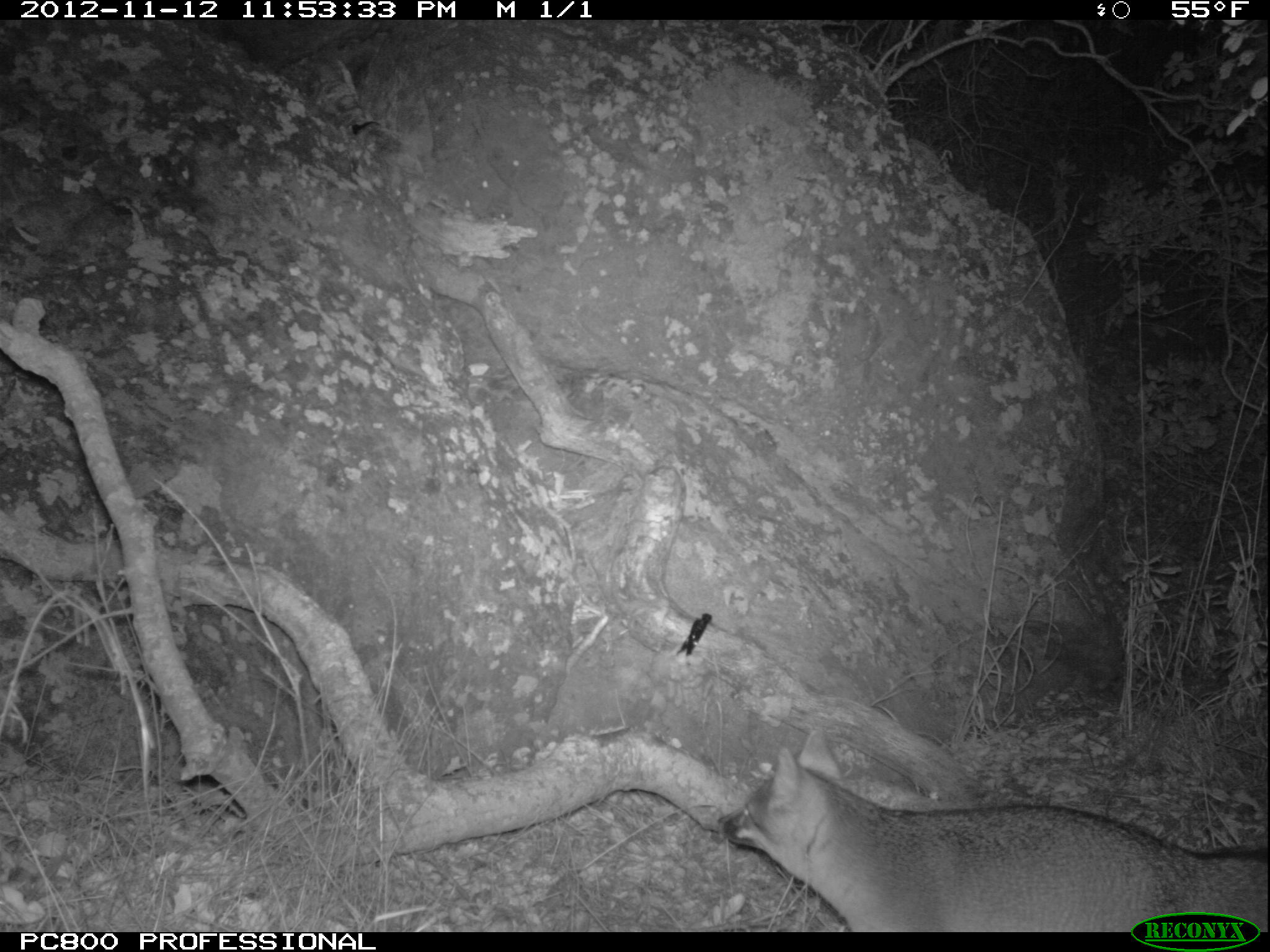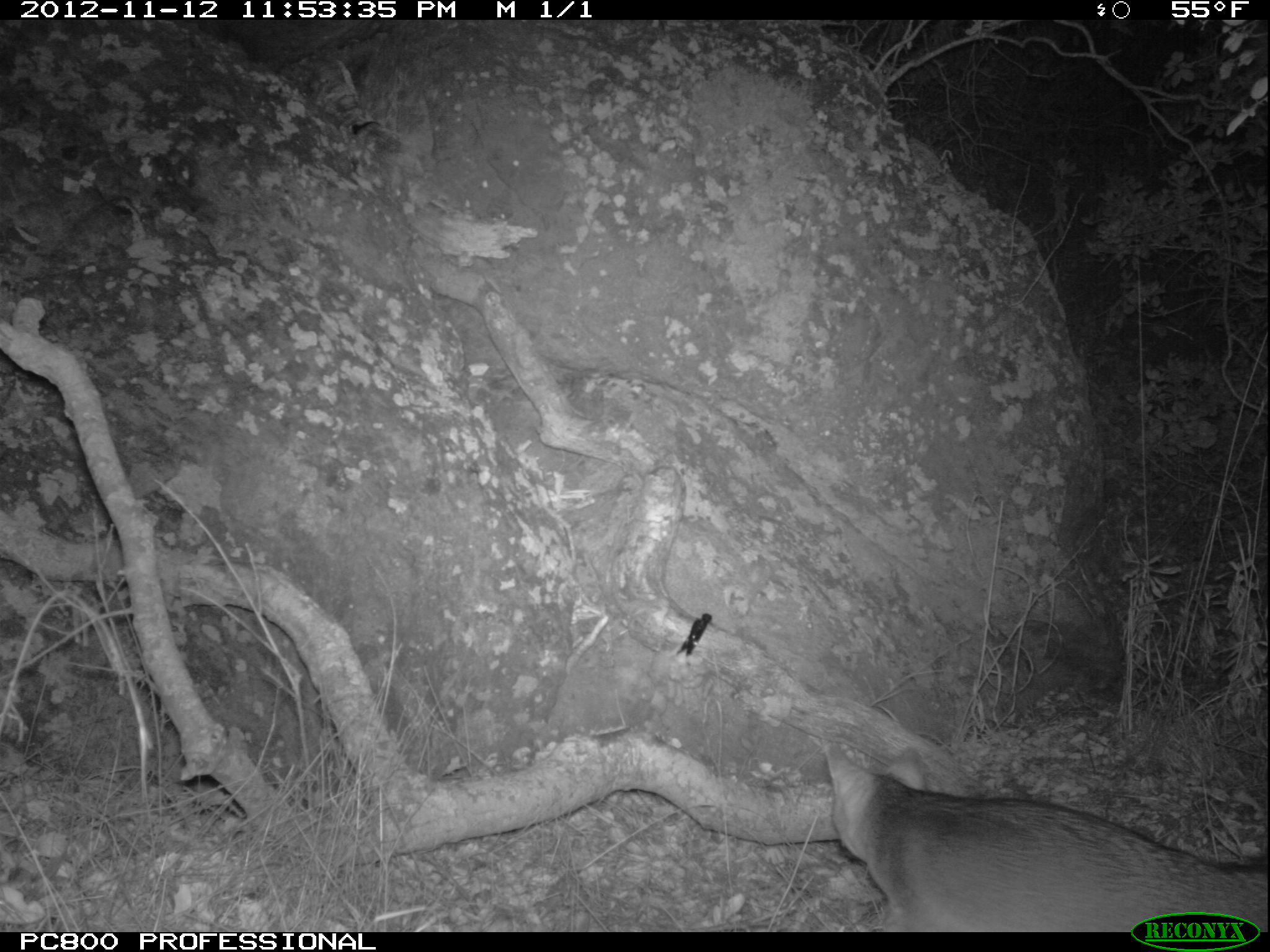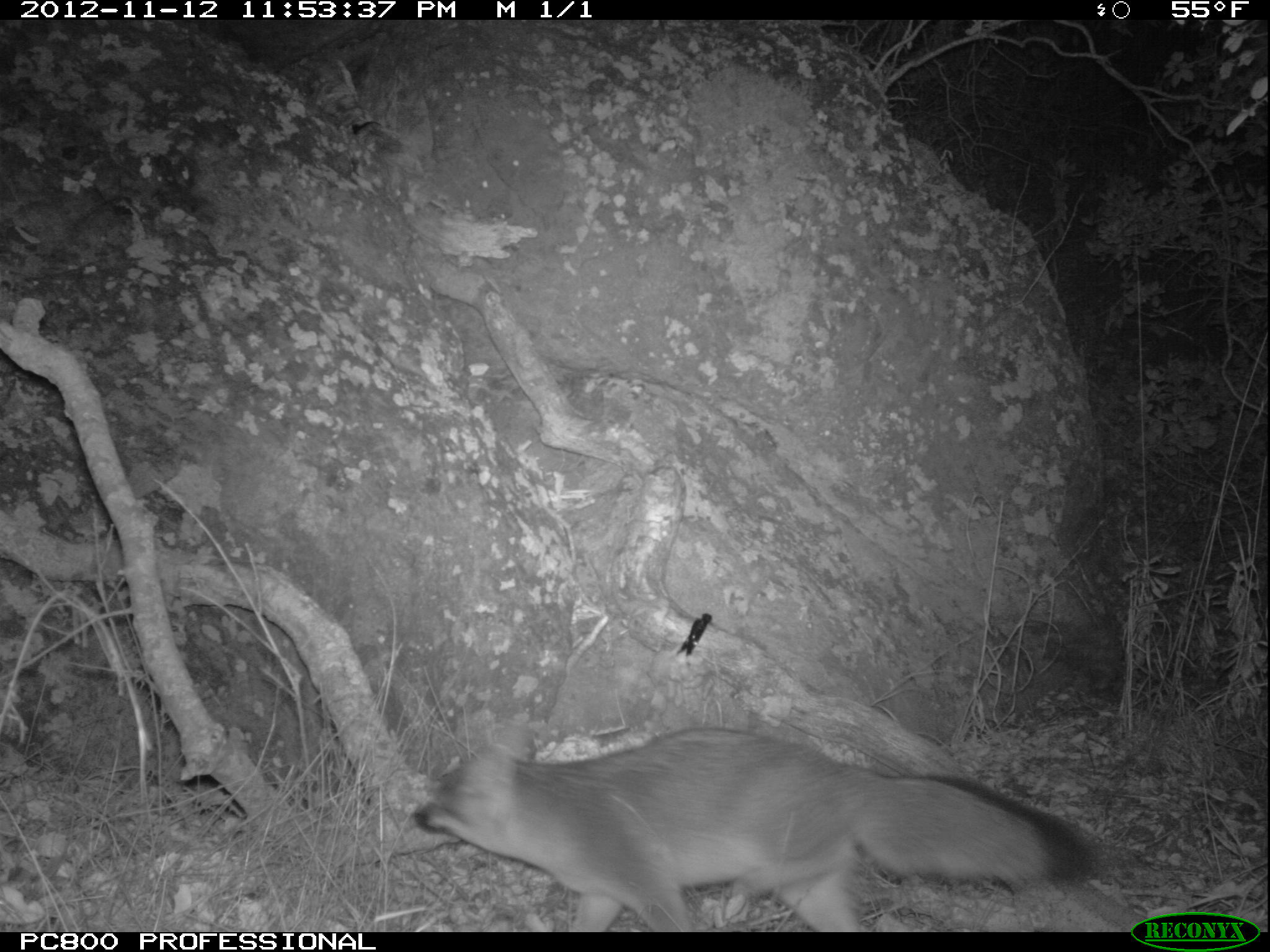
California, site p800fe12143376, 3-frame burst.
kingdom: Animalia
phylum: Chordata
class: Mammalia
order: Carnivora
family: Canidae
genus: Urocyon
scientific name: Urocyon littoralis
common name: island fox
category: fox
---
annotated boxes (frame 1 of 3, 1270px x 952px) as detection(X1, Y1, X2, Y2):
fox: detection(717, 746, 1269, 930)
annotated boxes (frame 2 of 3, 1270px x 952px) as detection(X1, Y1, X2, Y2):
fox: detection(825, 740, 1268, 932)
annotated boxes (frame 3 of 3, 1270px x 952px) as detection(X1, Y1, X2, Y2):
fox: detection(412, 726, 1095, 932)